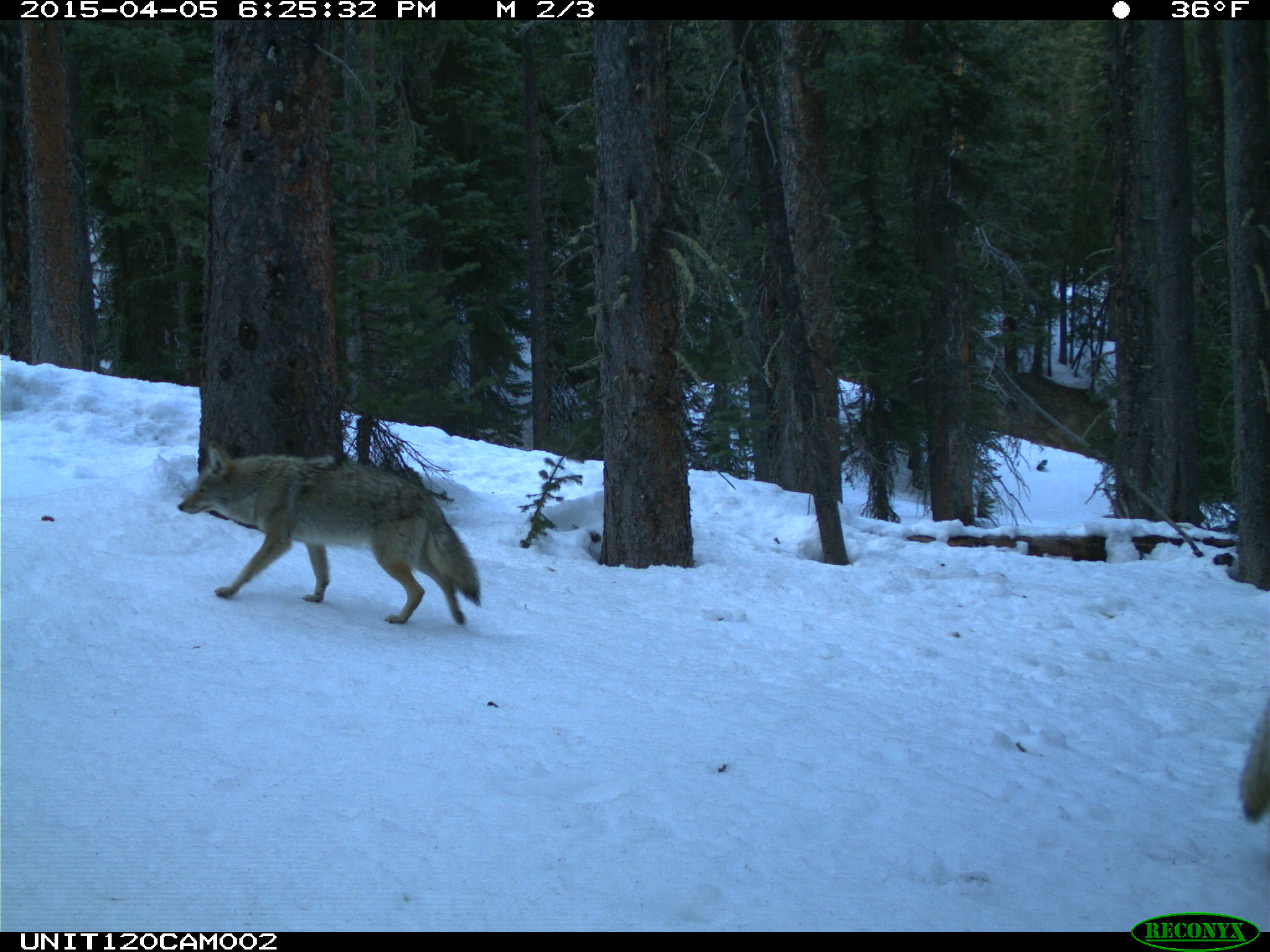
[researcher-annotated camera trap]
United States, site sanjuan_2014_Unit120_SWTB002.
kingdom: Animalia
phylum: Chordata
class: Mammalia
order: Carnivora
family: Canidae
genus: Canis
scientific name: Canis latrans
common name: coyote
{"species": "Canis latrans (coyote)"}